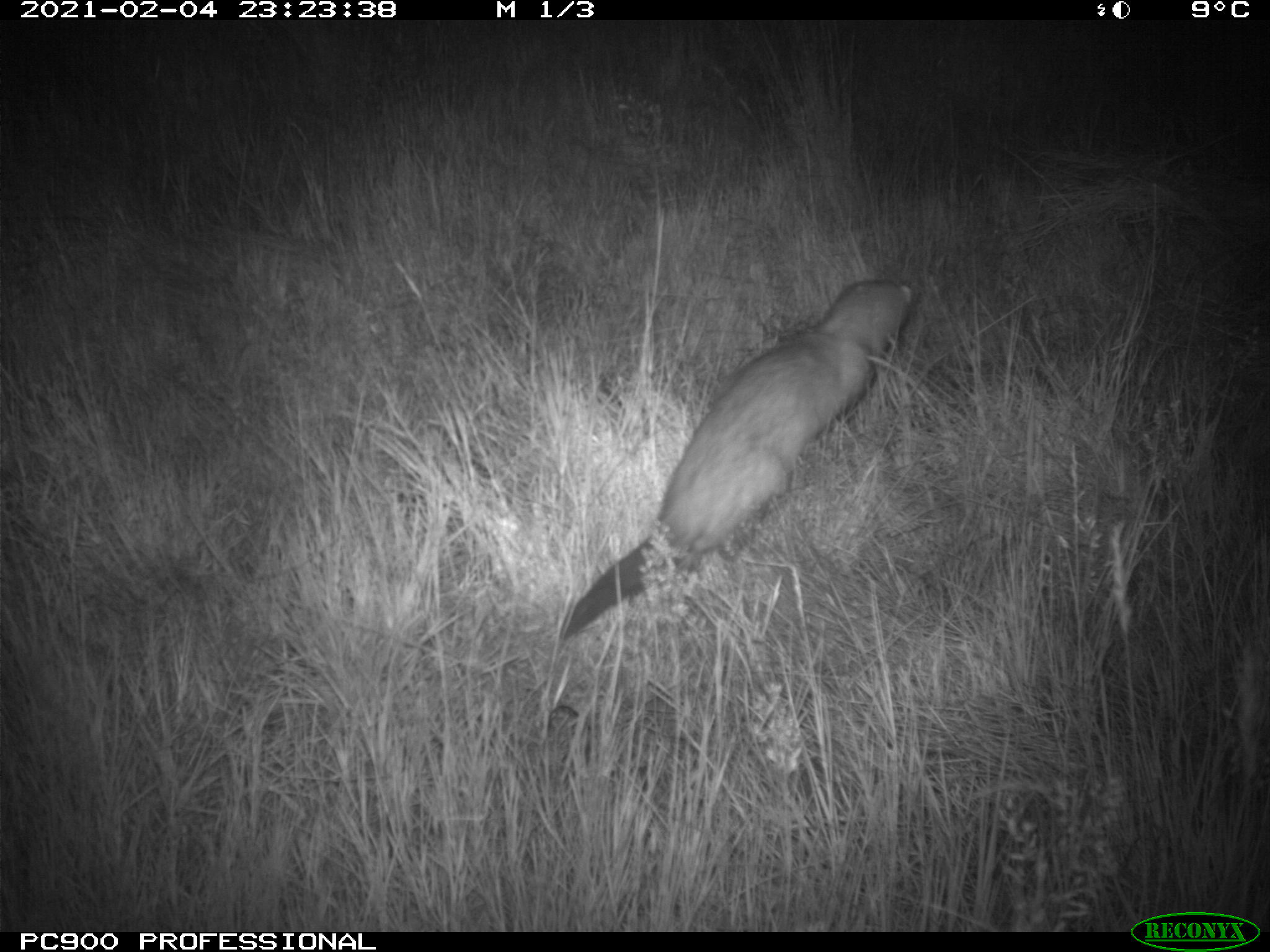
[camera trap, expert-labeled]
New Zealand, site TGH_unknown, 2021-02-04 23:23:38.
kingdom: Animalia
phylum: Chordata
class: Mammalia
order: Carnivora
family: Mustelidae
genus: Mustela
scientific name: Mustela furo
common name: ferret